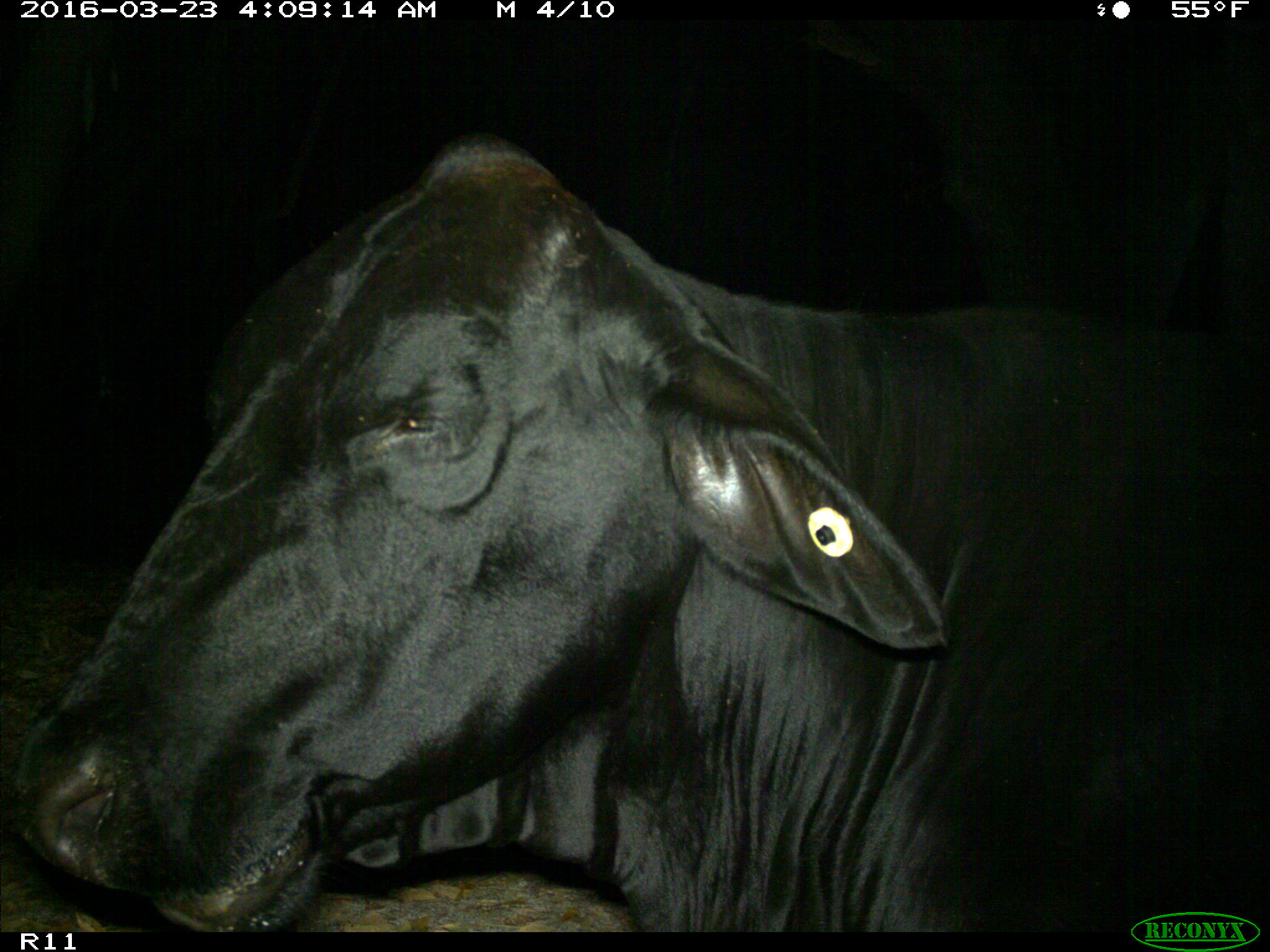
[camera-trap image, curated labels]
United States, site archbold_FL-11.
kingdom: Animalia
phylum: Chordata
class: Mammalia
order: Artiodactyla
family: Bovidae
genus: Bos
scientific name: Bos taurus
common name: domestic cow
Bos taurus (domestic cow).